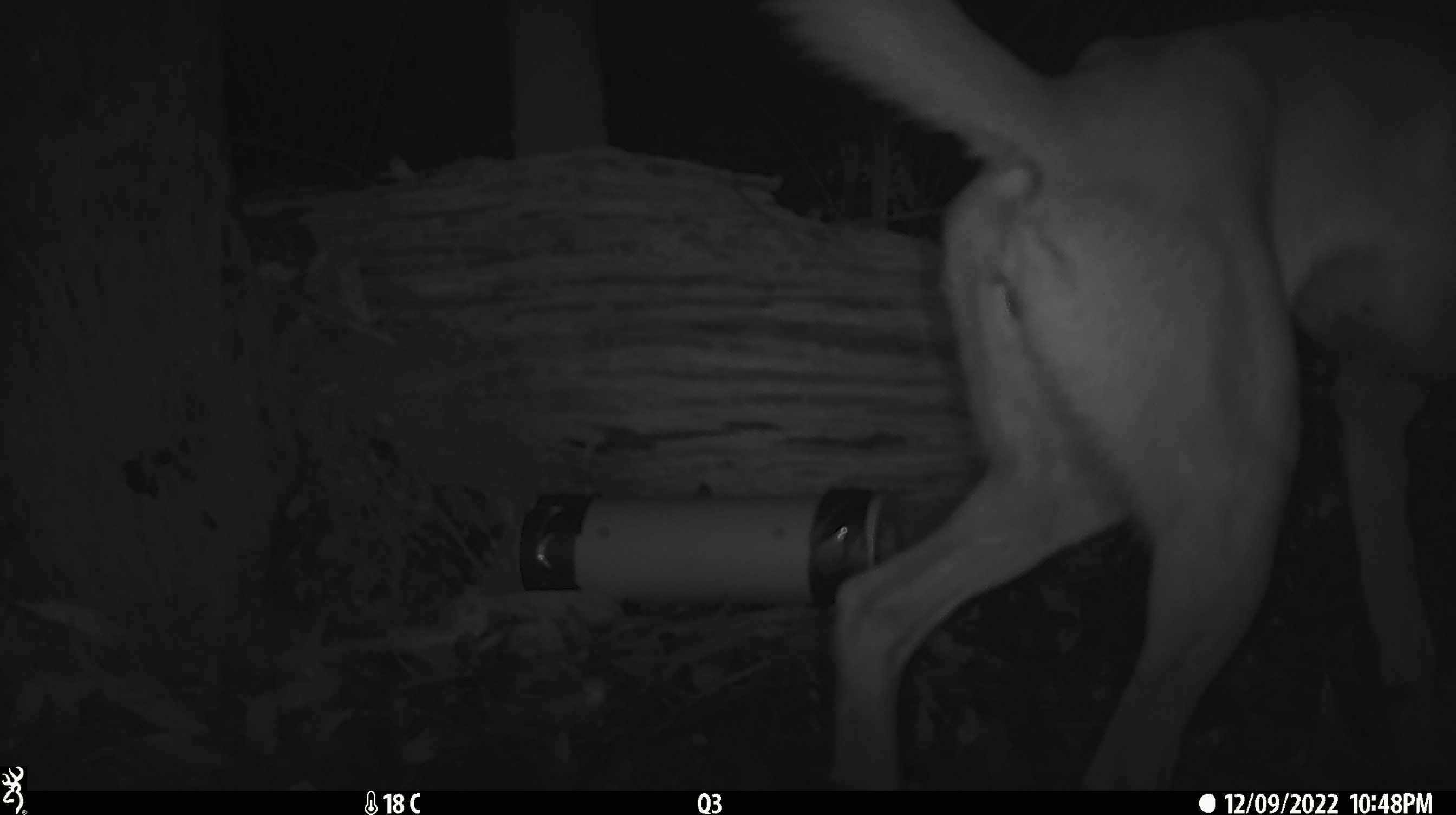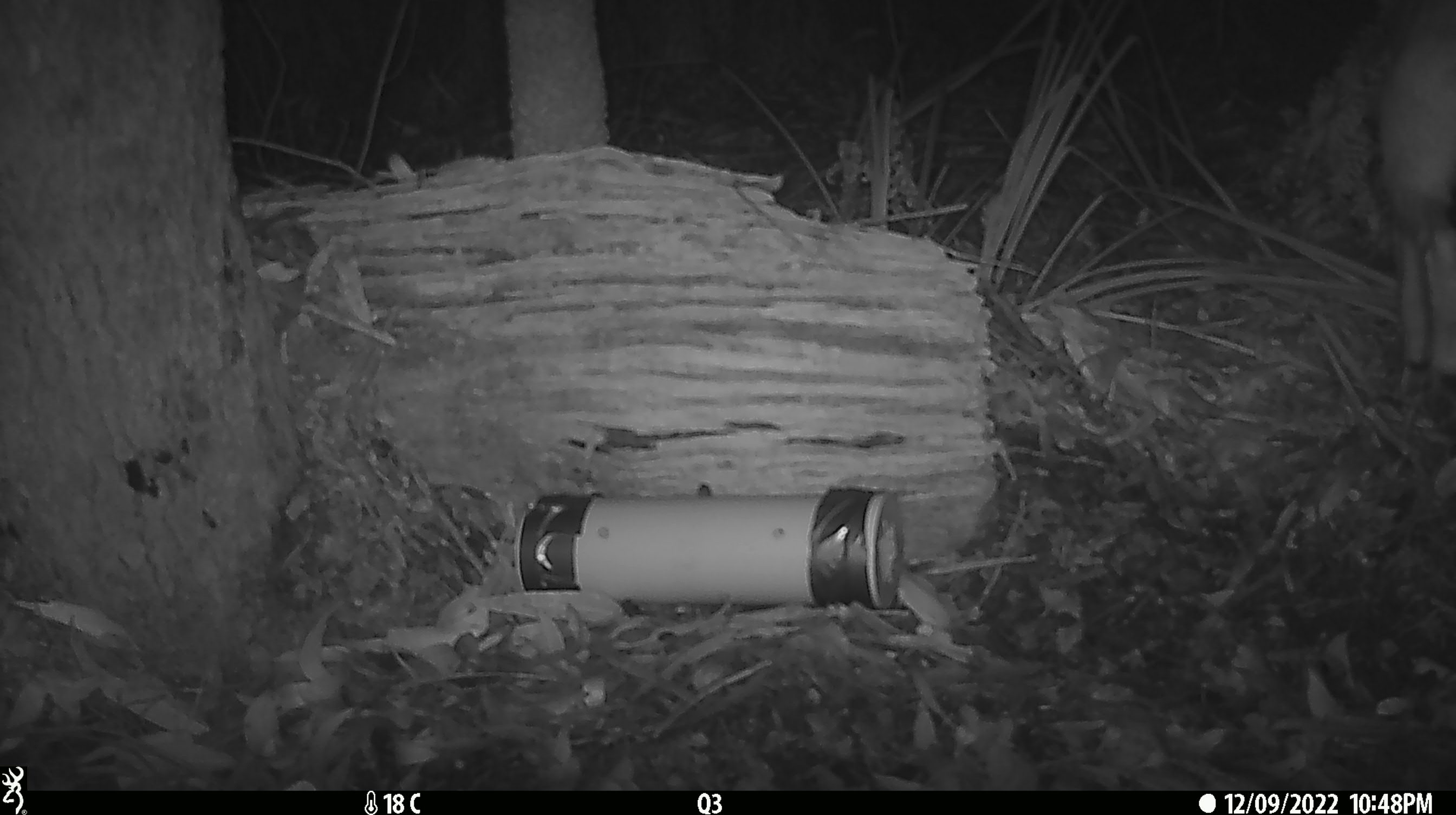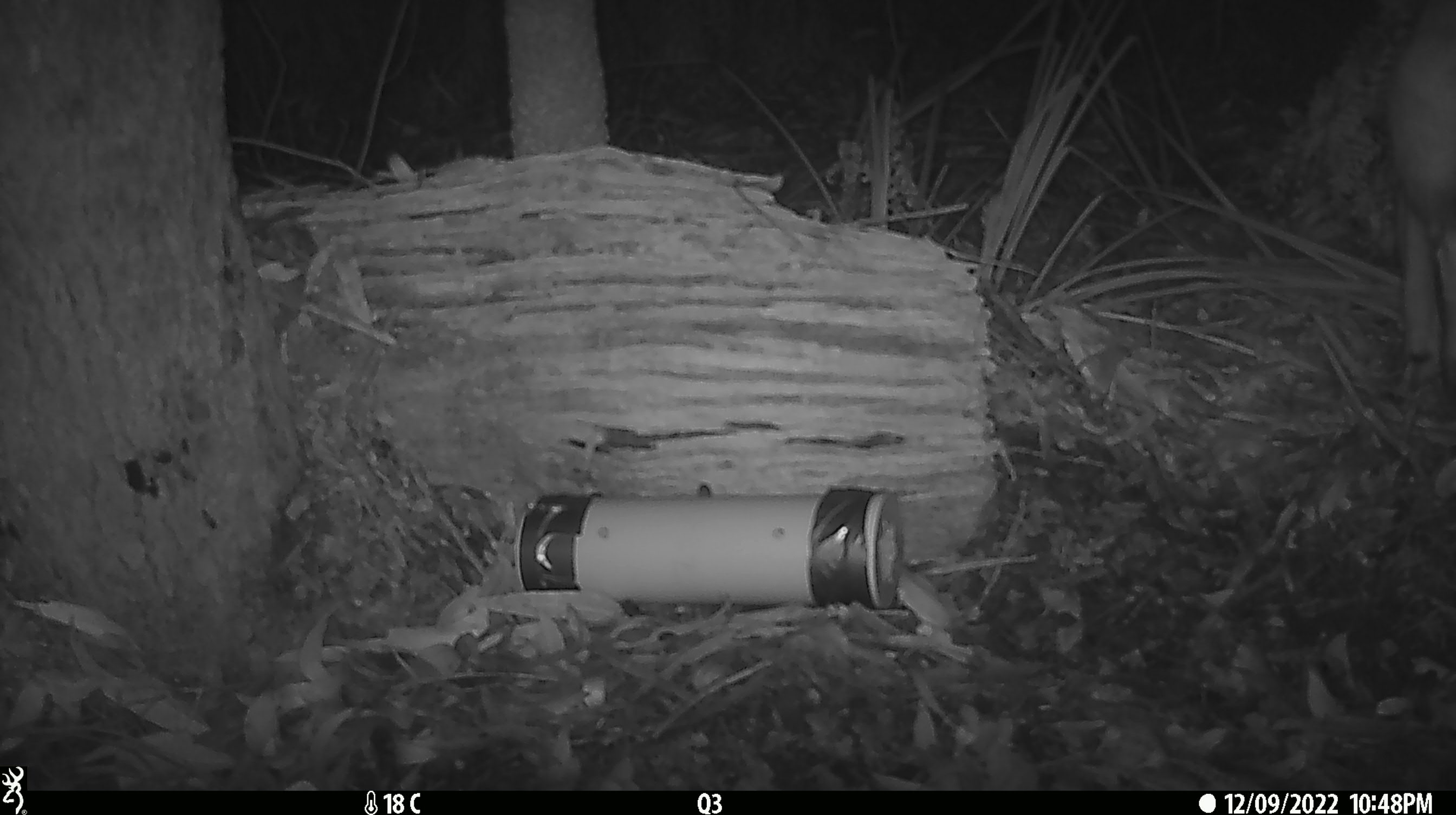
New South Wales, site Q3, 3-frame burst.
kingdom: Animalia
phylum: Chordata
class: Mammalia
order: Carnivora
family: Canidae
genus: Canis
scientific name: Canis familiaris dingo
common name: dingo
Dingo (Canis familiaris dingo).